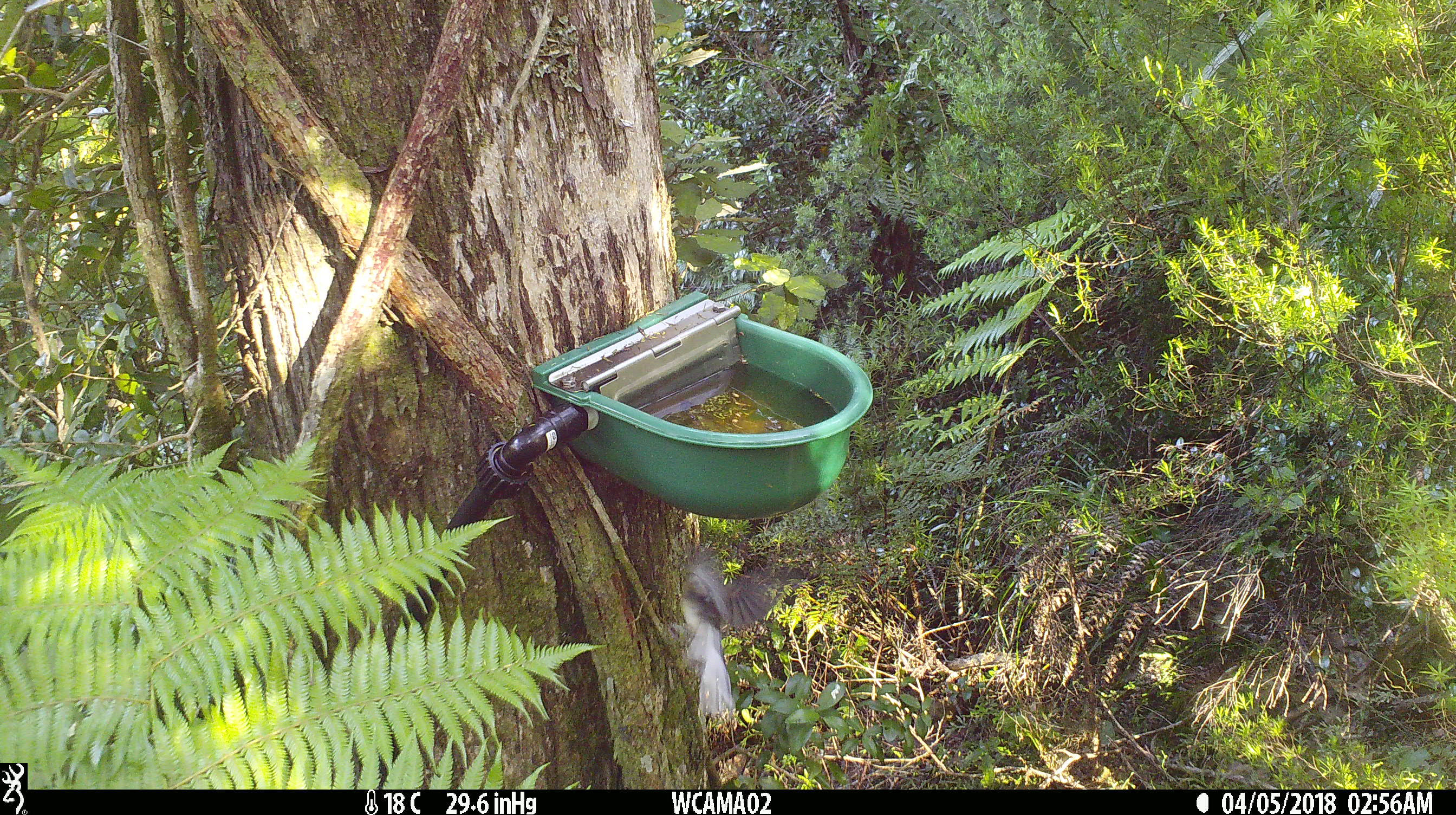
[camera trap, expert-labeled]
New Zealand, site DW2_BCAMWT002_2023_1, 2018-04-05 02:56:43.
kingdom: Animalia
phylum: Chordata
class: Aves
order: Passeriformes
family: Rhipiduridae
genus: Rhipidura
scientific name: Rhipidura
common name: fantails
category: fantail